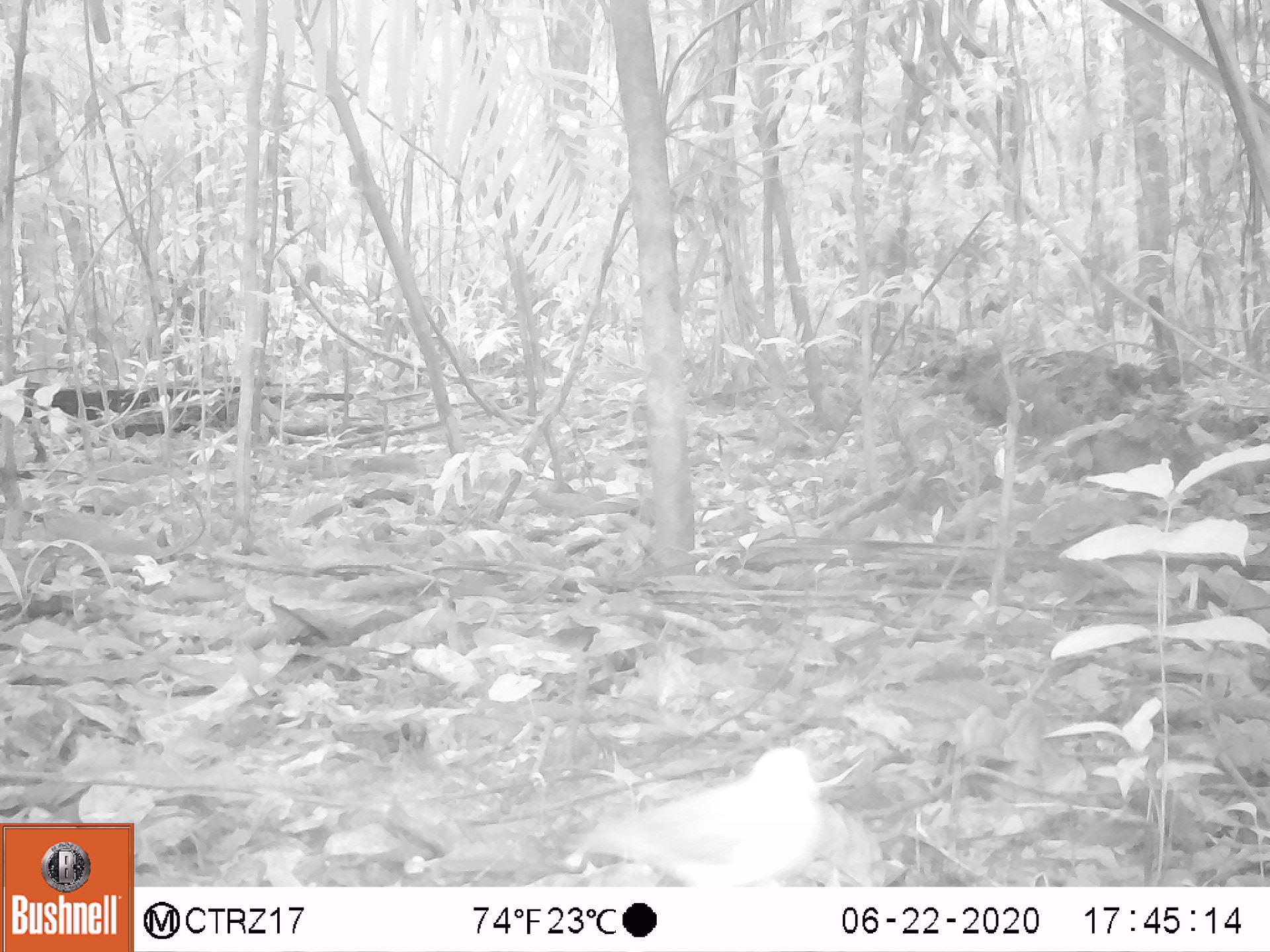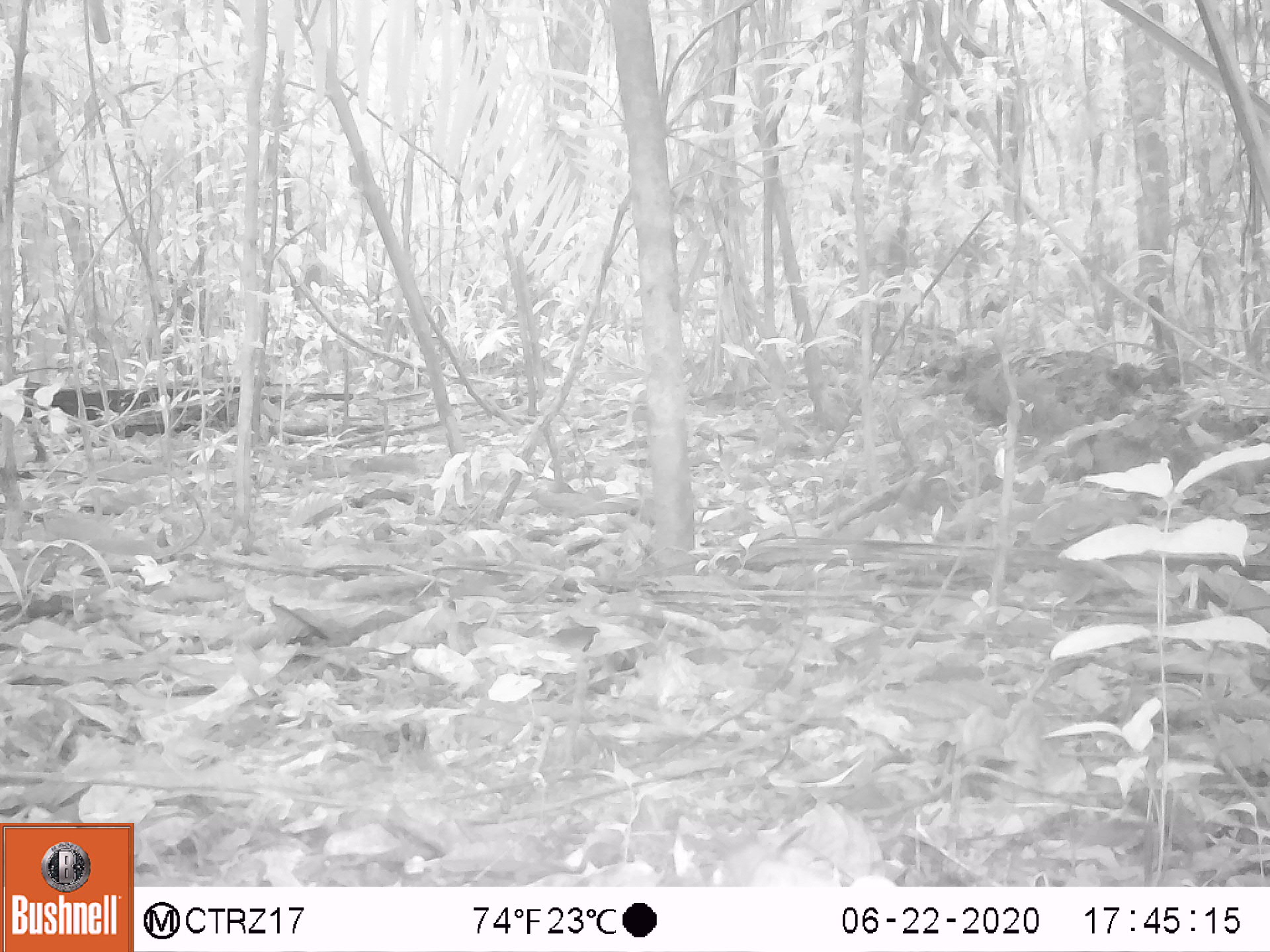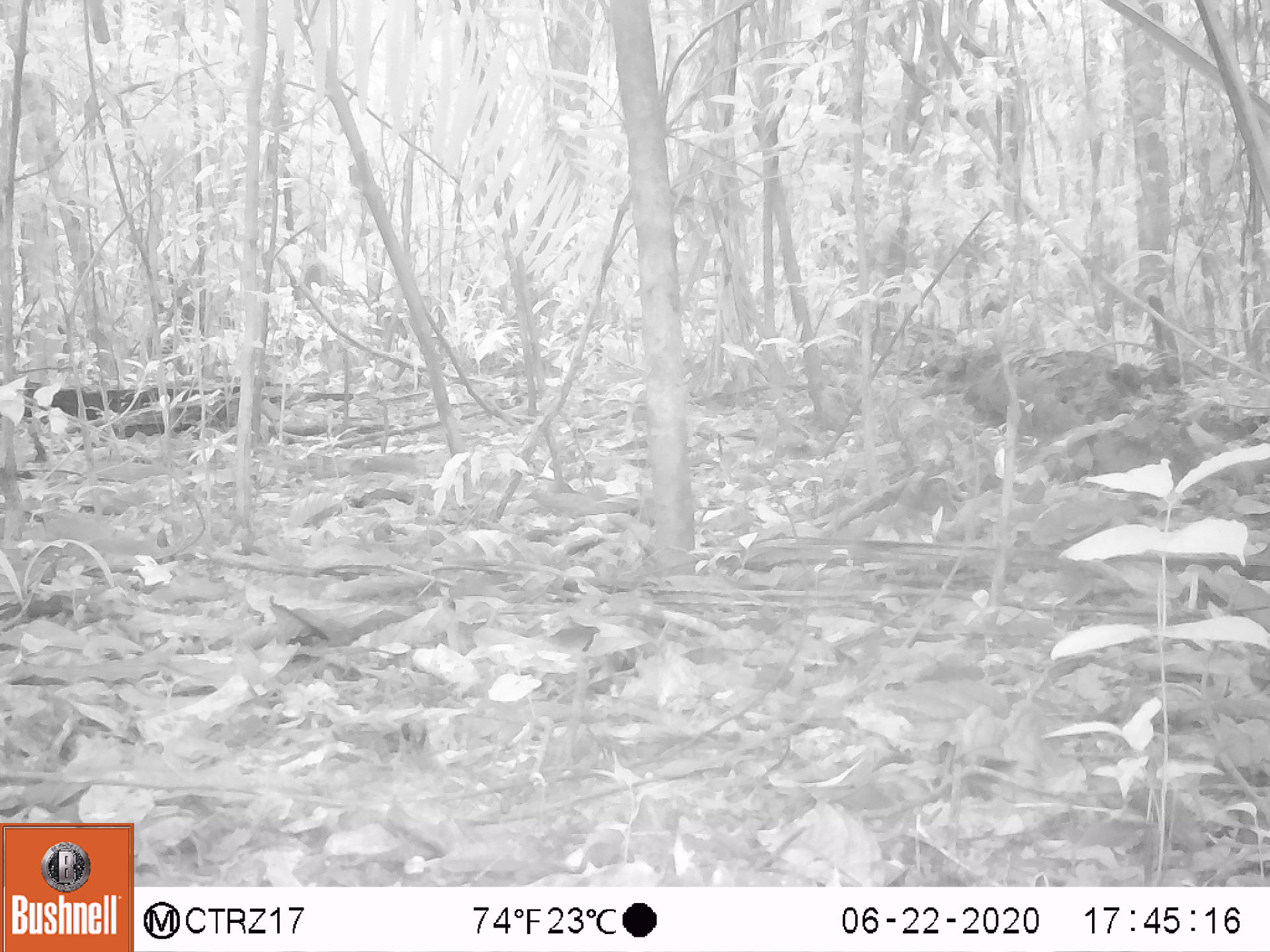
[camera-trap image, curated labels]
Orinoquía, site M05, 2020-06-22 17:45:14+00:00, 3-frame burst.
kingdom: Animalia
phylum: Chordata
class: Aves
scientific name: Aves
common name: bird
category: unknown bird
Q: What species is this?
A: Unknown bird (bird) (Aves).